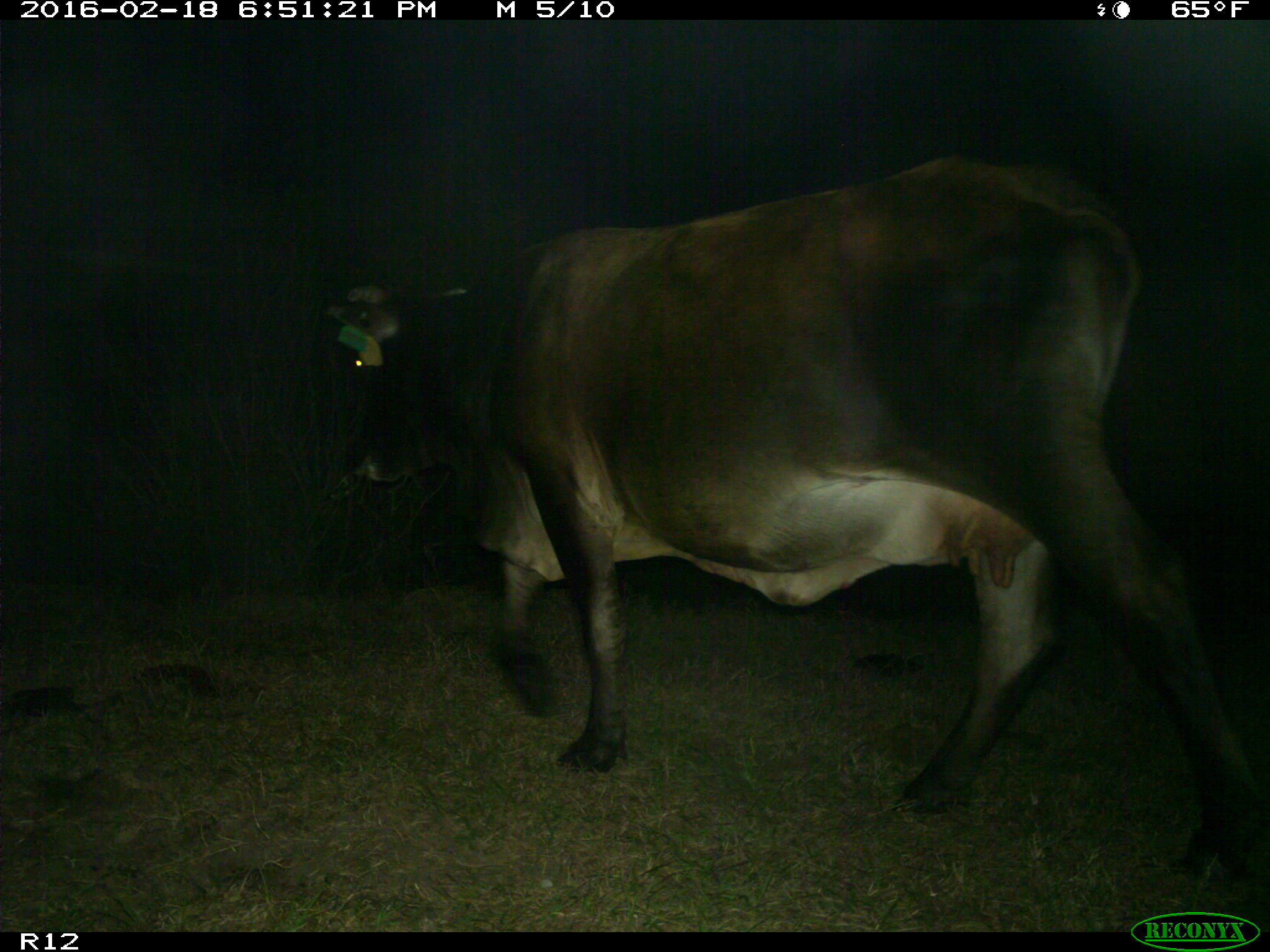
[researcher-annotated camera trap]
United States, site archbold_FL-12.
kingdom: Animalia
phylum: Chordata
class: Mammalia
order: Artiodactyla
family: Bovidae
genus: Bos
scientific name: Bos taurus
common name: domestic cow